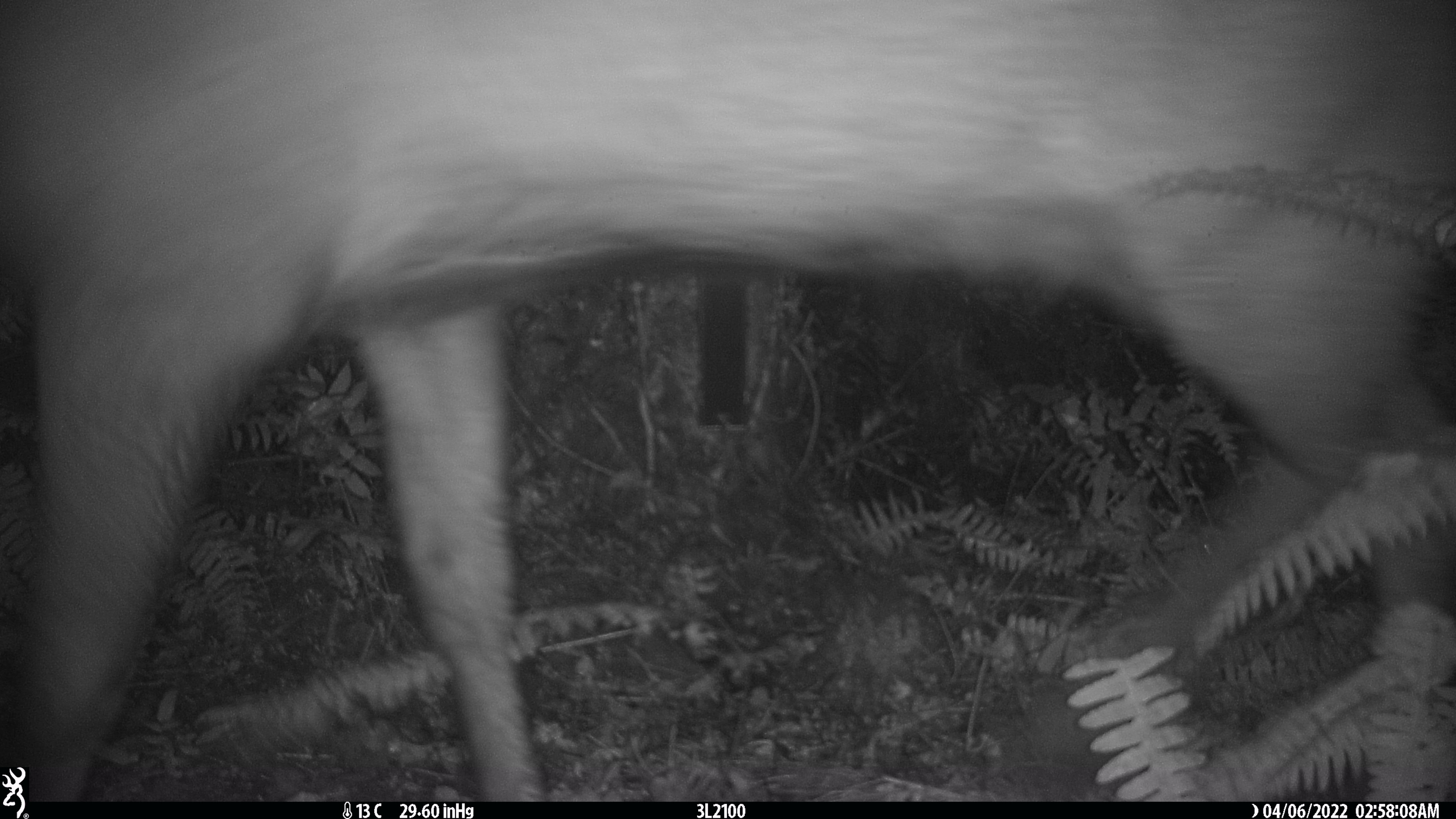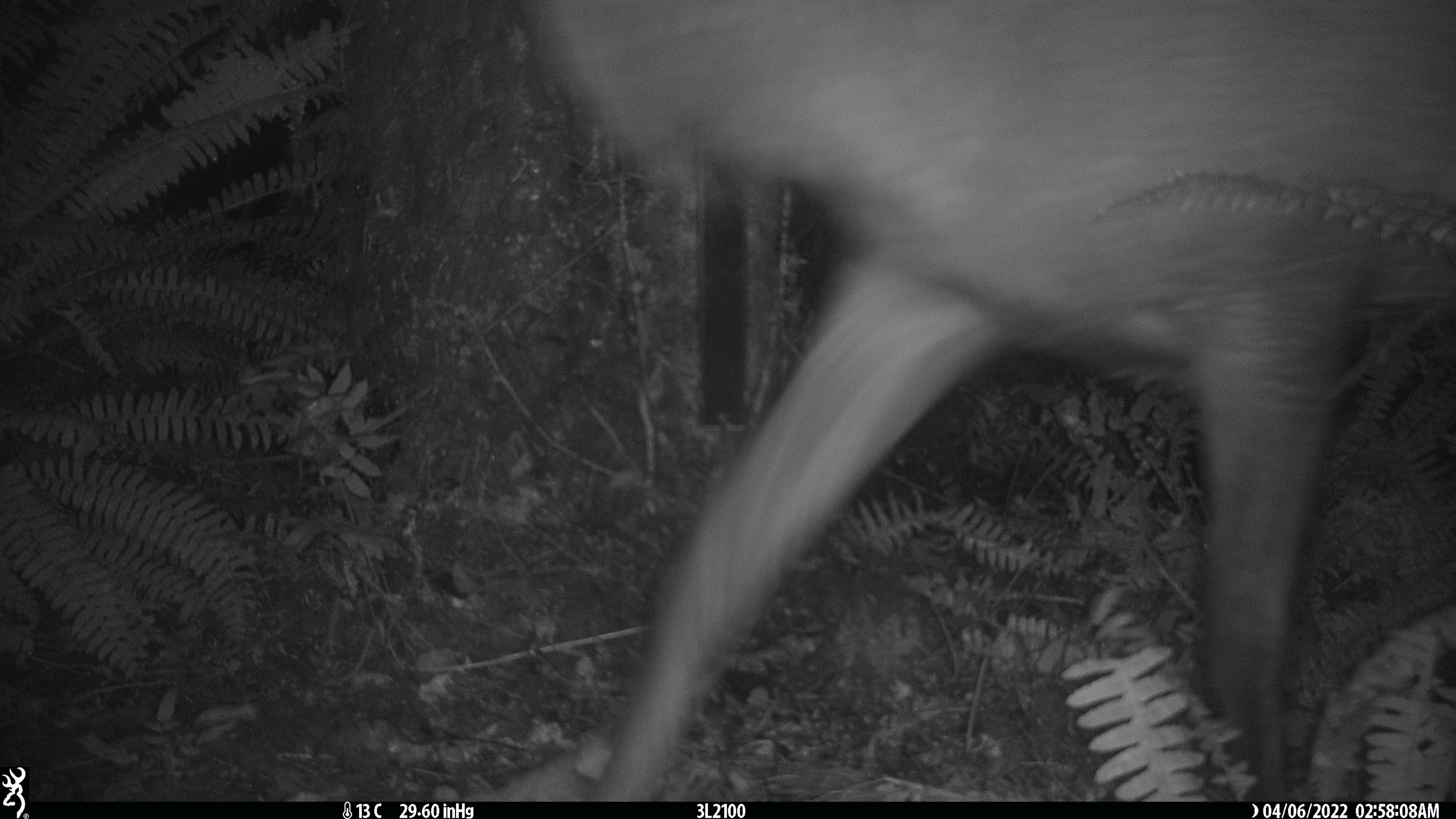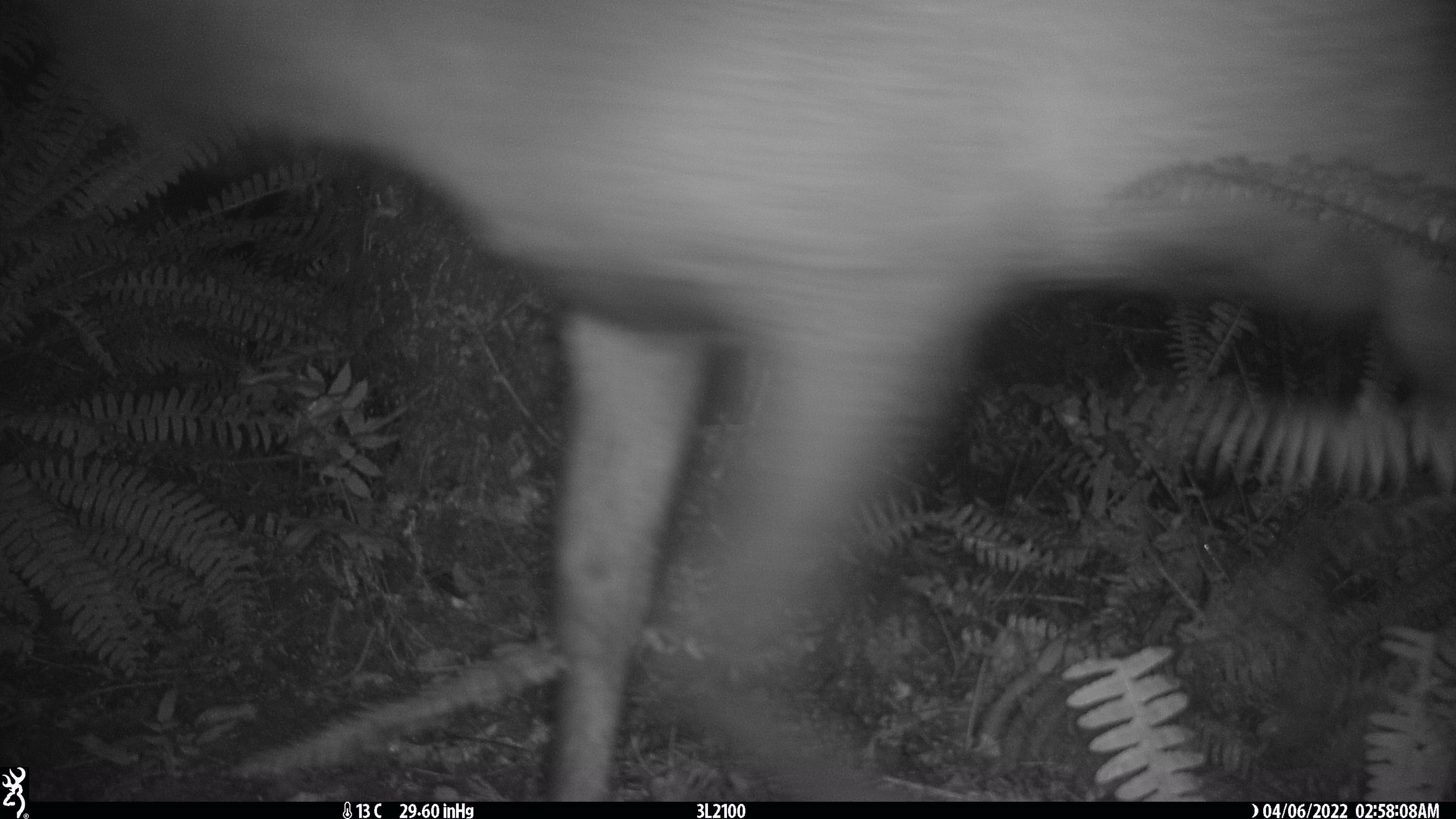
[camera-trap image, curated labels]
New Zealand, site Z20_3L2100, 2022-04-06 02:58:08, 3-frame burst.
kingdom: Animalia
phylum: Chordata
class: Mammalia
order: Artiodactyla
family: Cervidae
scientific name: Cervidae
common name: deer